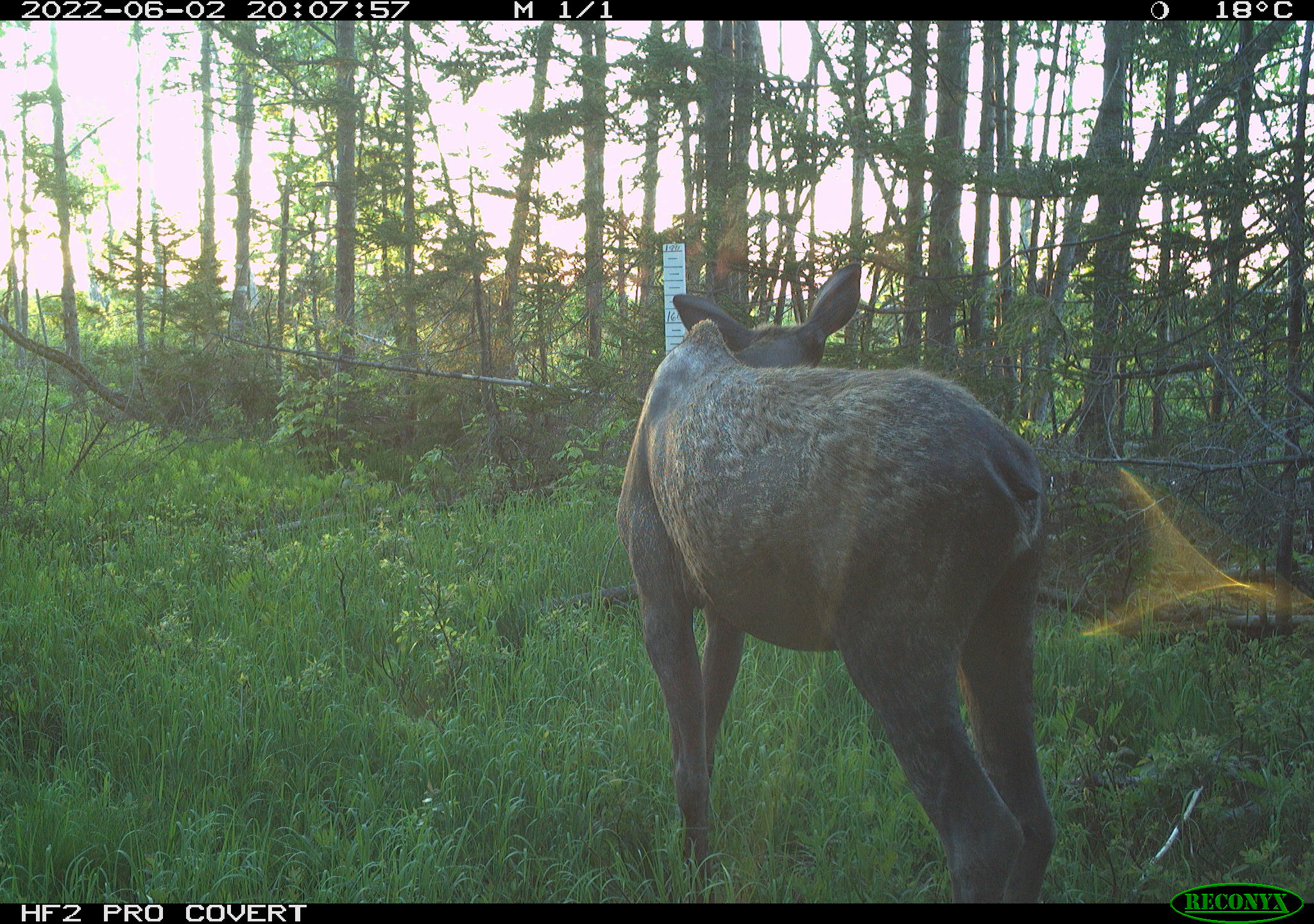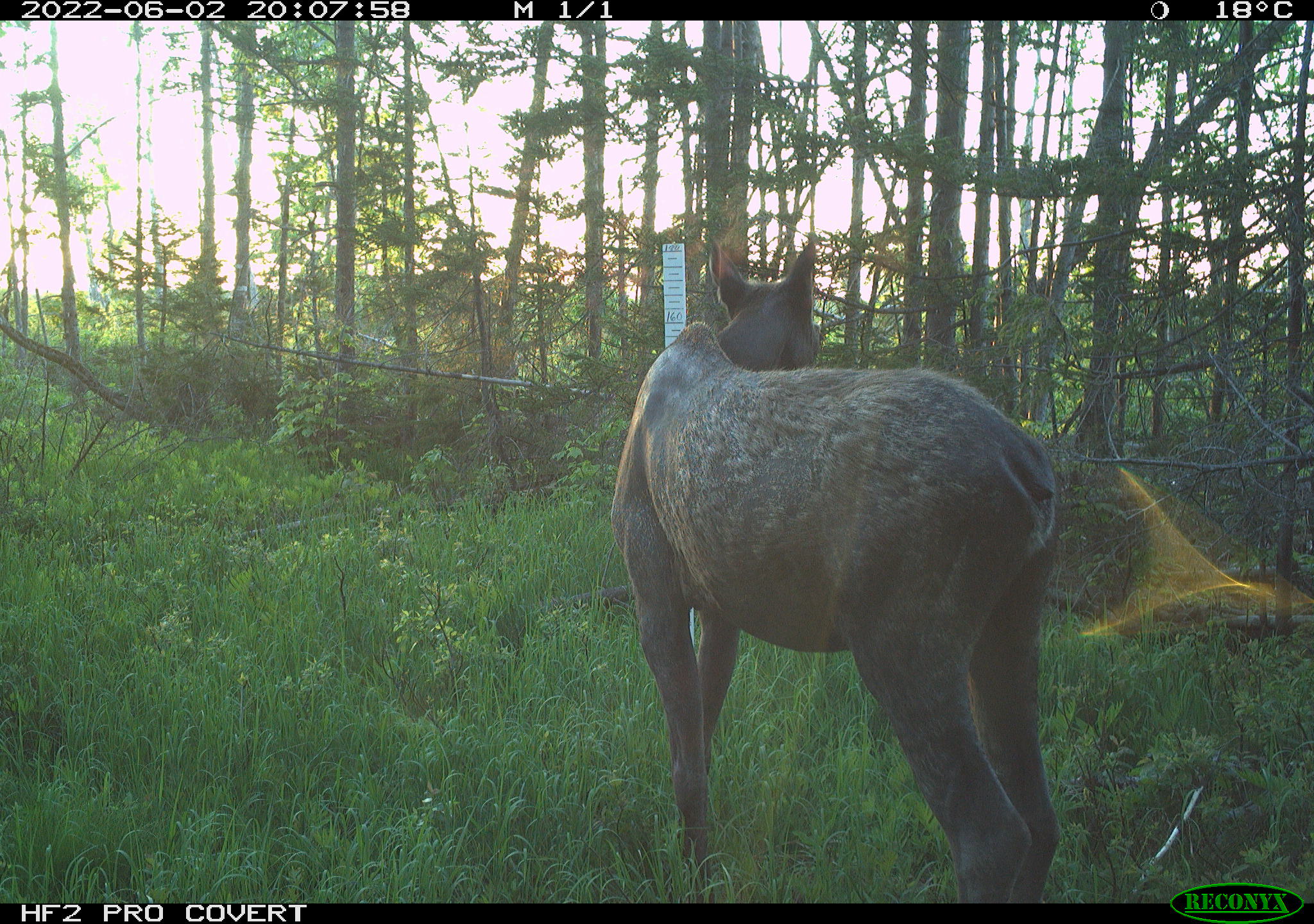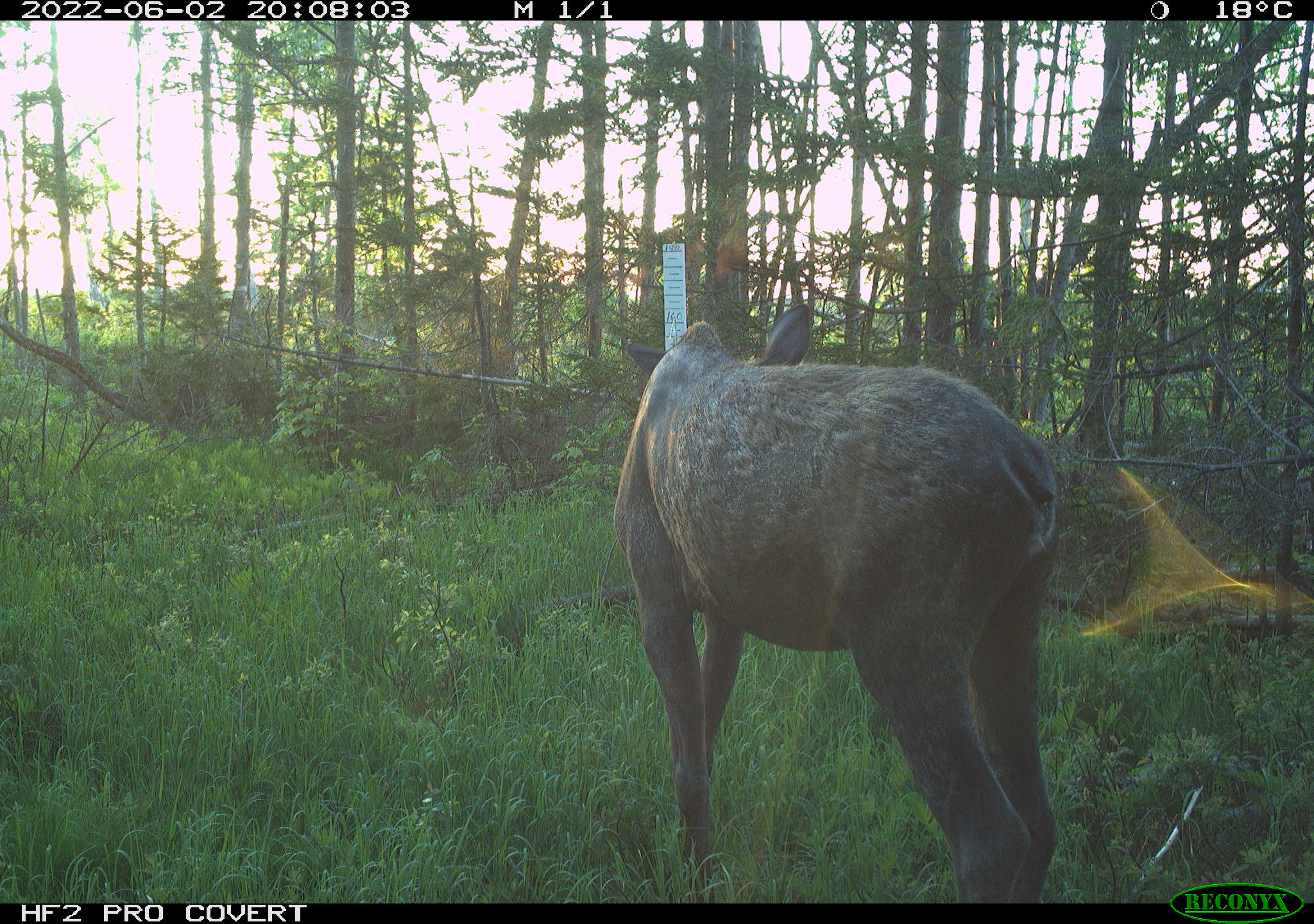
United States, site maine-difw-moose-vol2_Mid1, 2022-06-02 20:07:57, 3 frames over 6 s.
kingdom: Animalia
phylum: Chordata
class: Mammalia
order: Artiodactyla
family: Cervidae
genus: Alces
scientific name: Alces alces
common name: moose